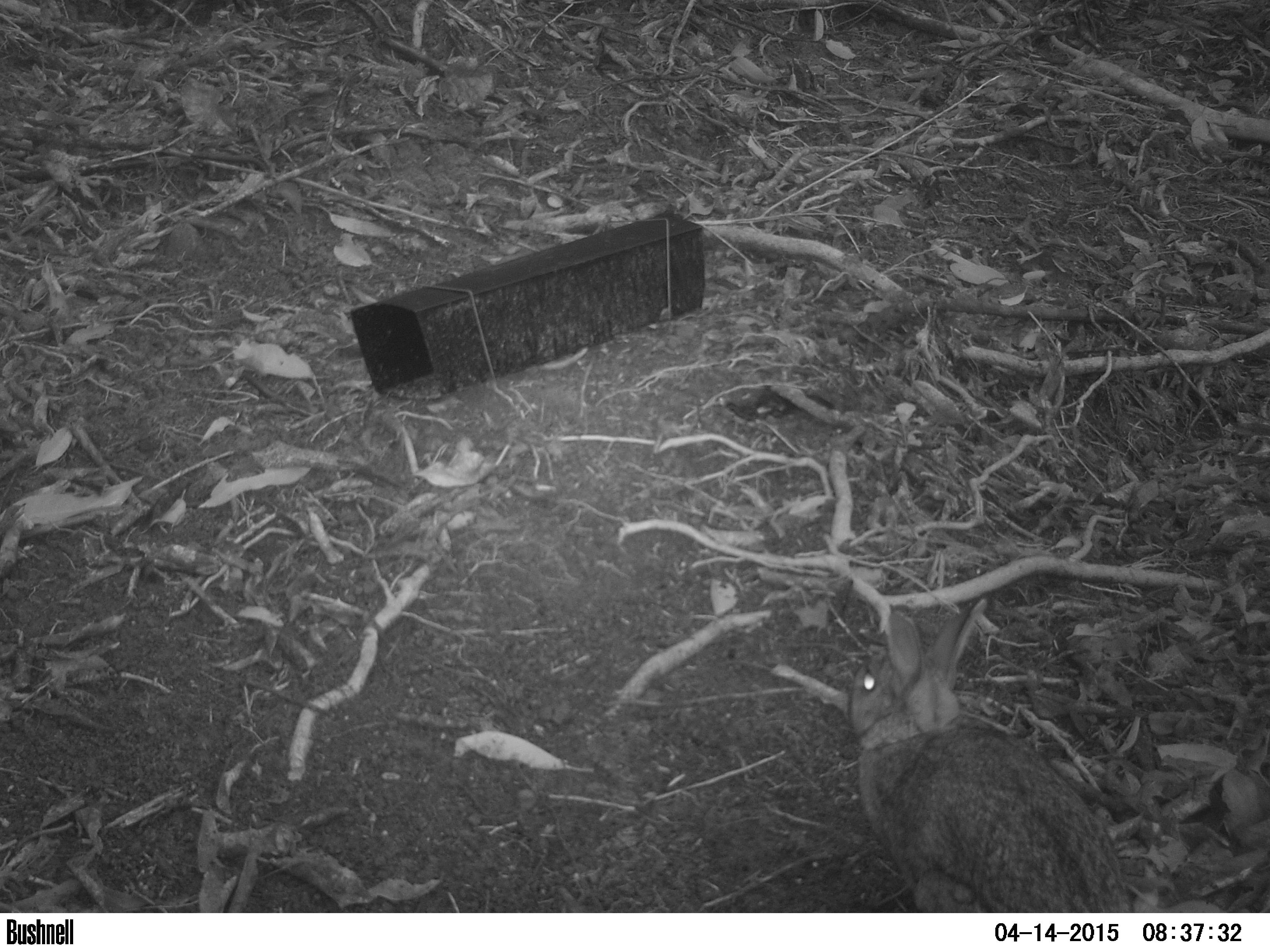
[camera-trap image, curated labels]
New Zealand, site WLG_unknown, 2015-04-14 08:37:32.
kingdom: Animalia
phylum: Chordata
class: Mammalia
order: Lagomorpha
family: Leporidae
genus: Oryctolagus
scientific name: Oryctolagus cuniculus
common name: european rabbit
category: rabbit